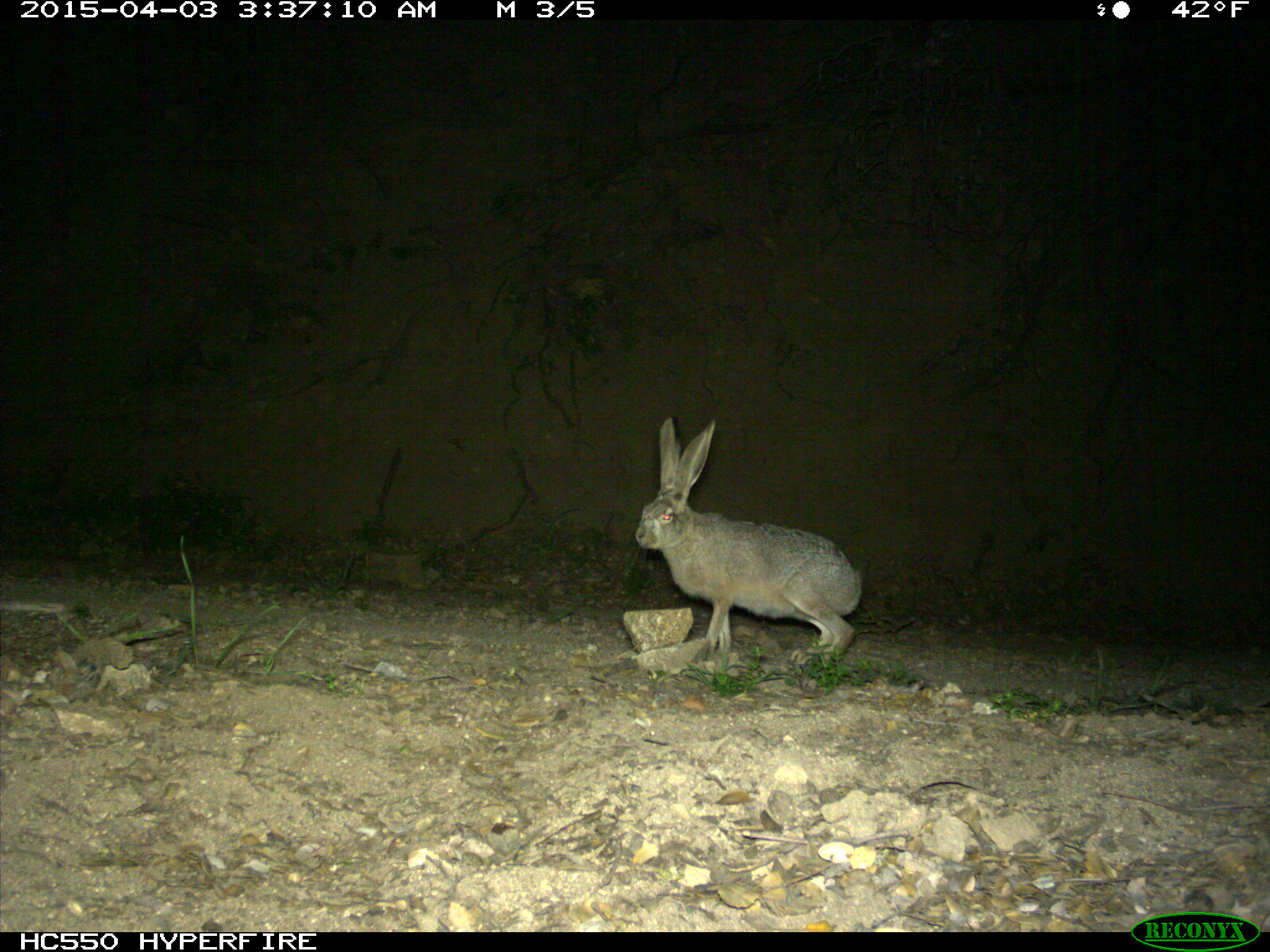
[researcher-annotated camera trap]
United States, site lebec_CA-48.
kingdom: Animalia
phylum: Chordata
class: Mammalia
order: Lagomorpha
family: Leporidae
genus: Lepus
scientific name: Lepus californicus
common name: black-tailed jackrabbit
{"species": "Lepus californicus (black-tailed jackrabbit)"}